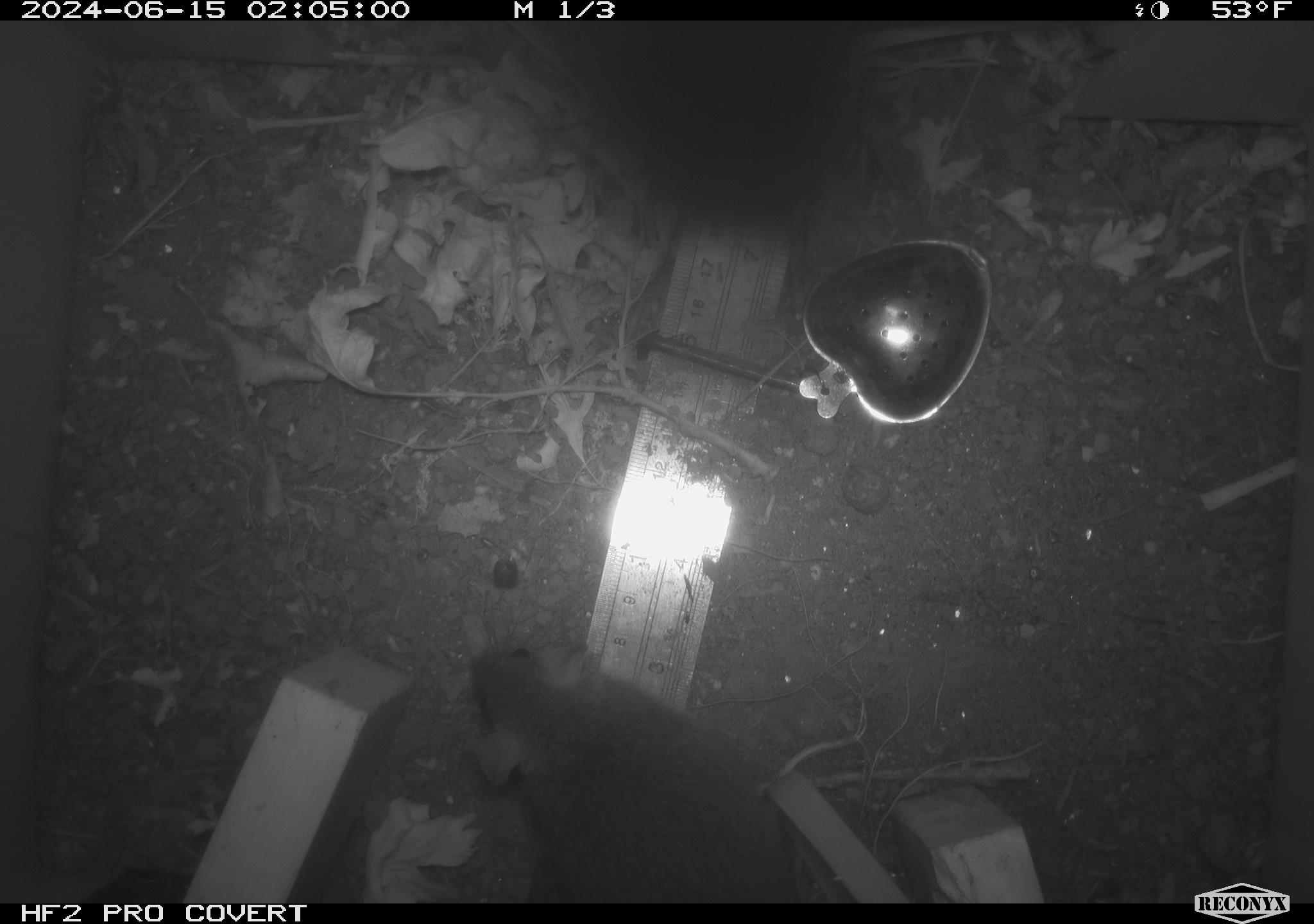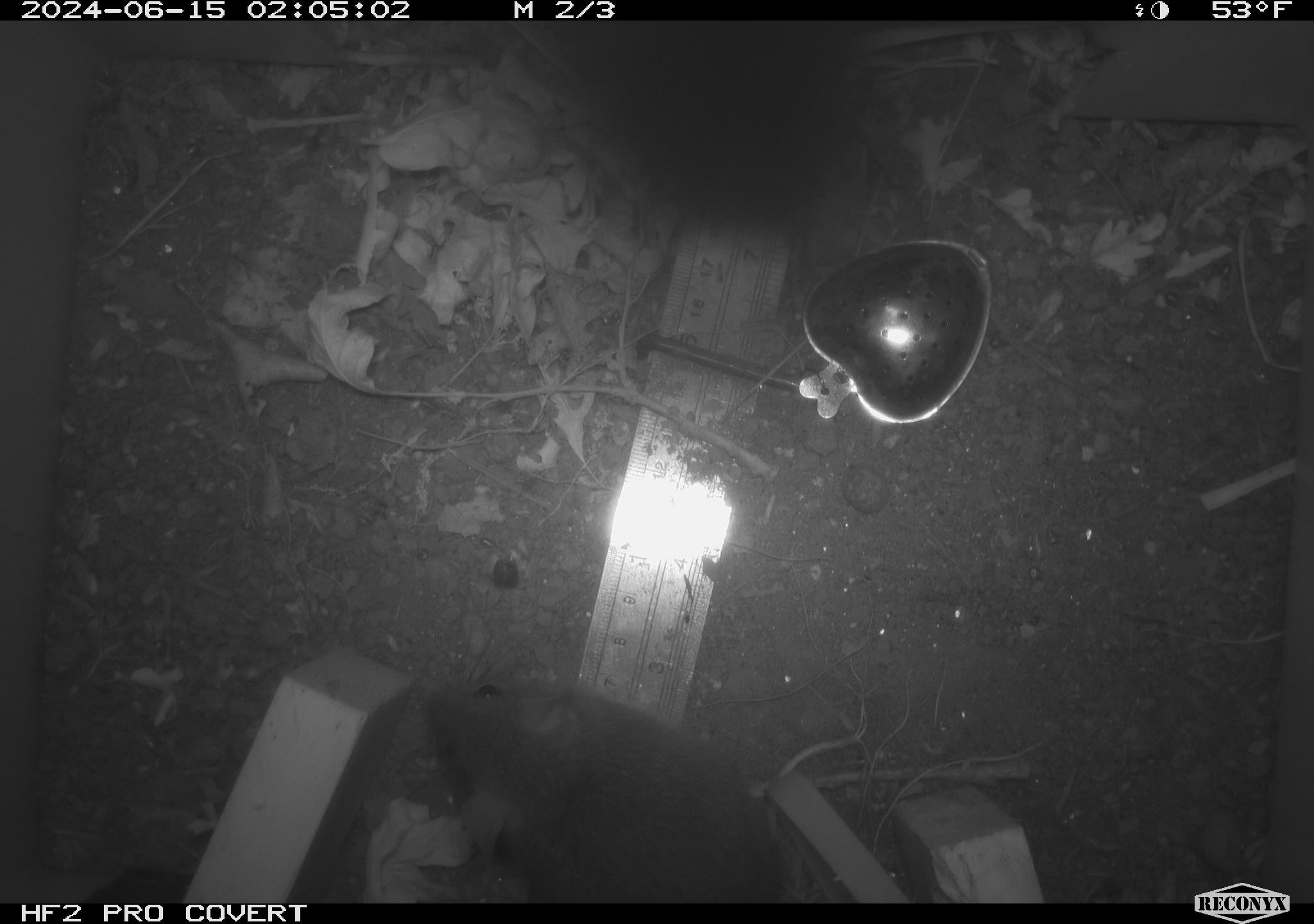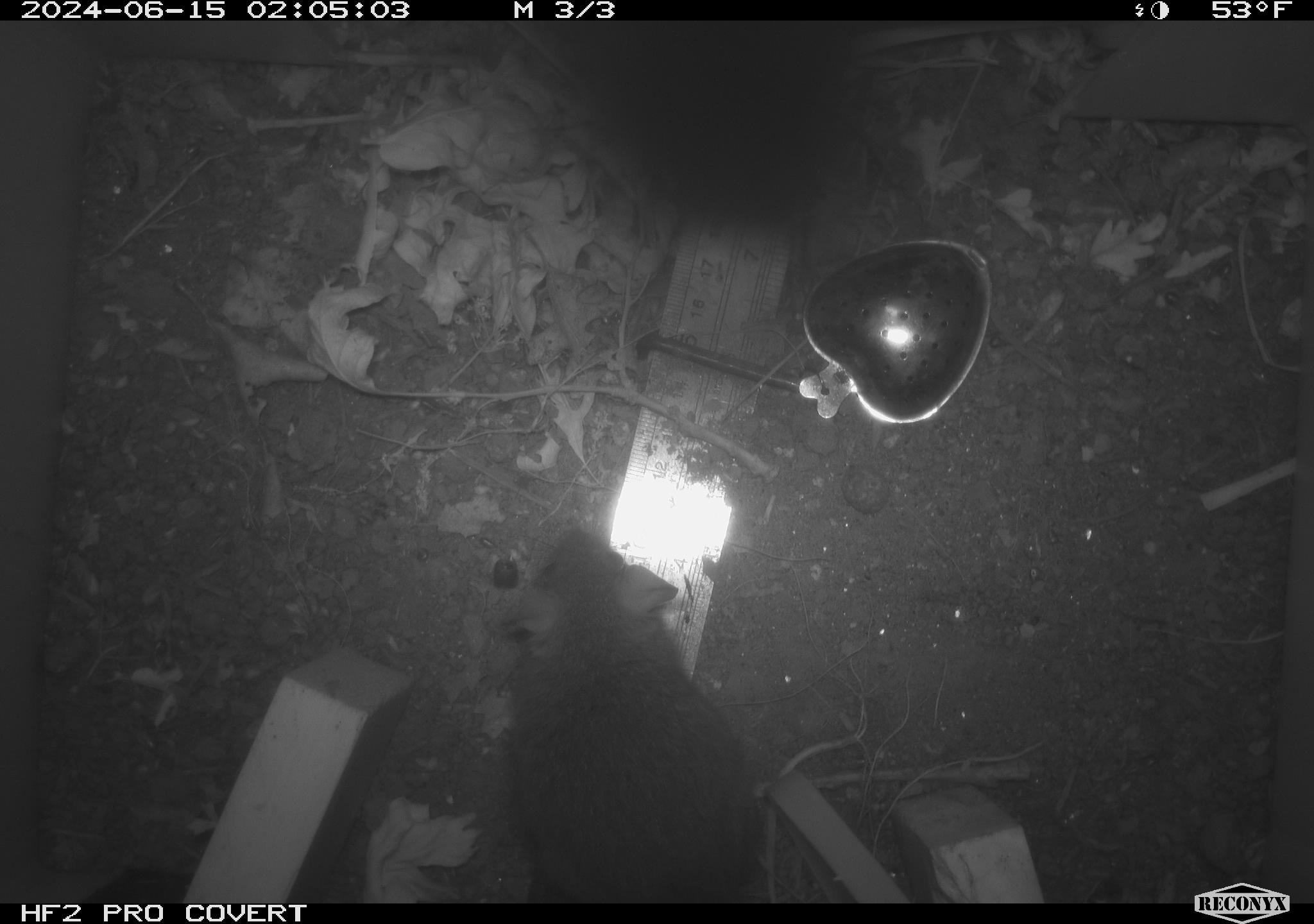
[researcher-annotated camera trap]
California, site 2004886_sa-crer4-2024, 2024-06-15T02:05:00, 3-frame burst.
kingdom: Animalia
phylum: Chordata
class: Mammalia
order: Rodentia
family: Muridae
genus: Rattus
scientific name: Rattus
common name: rat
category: rattus species